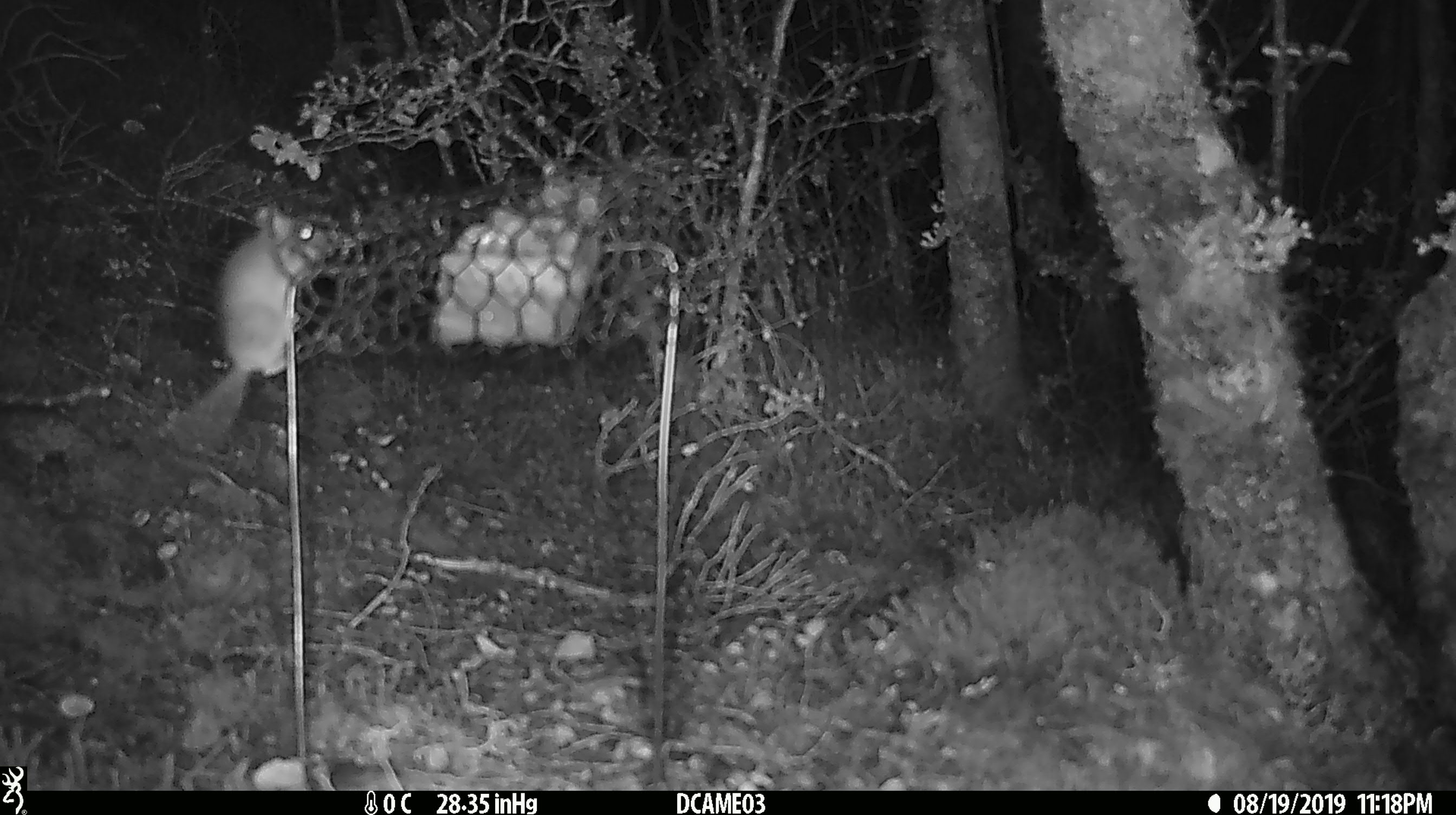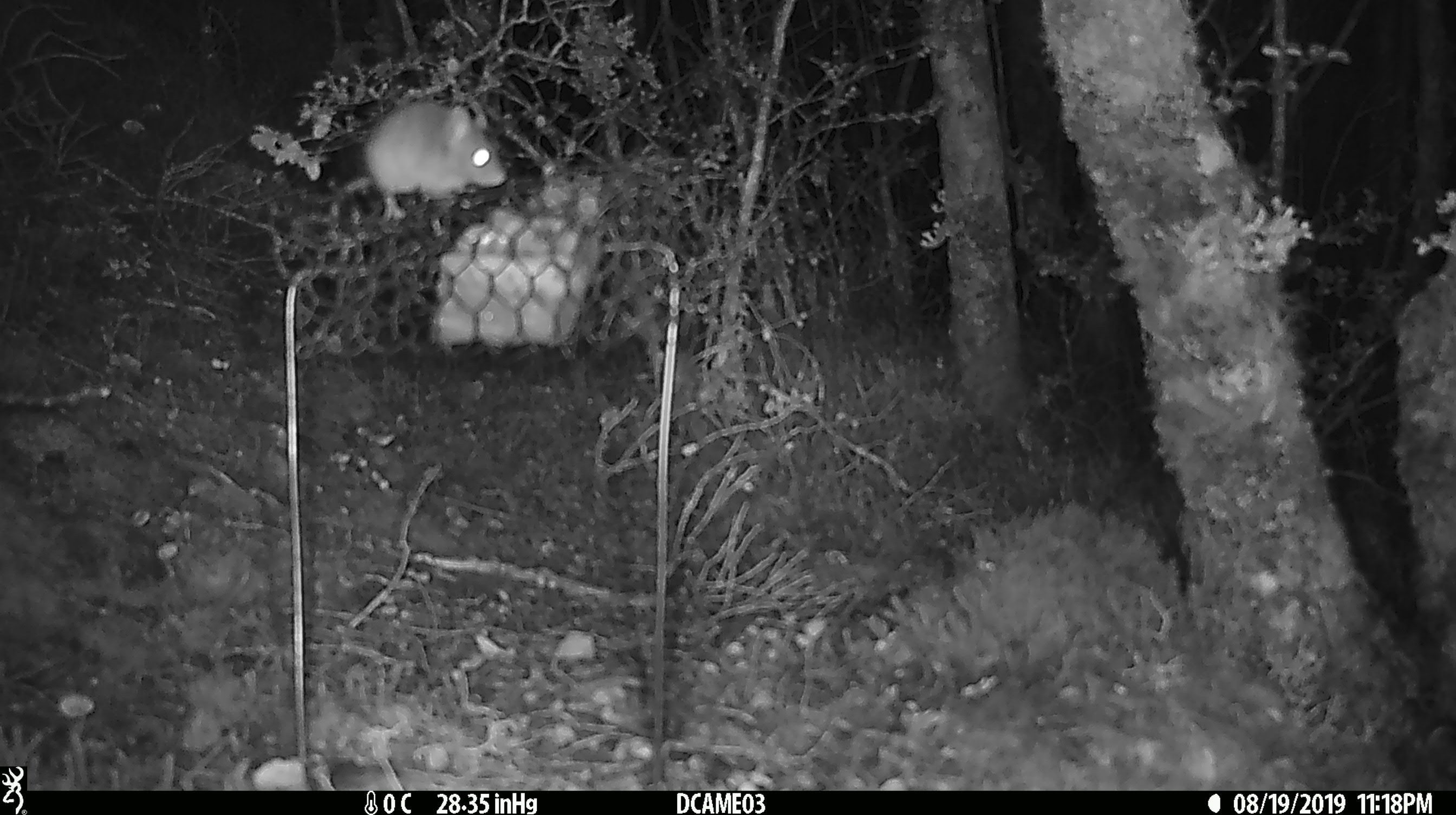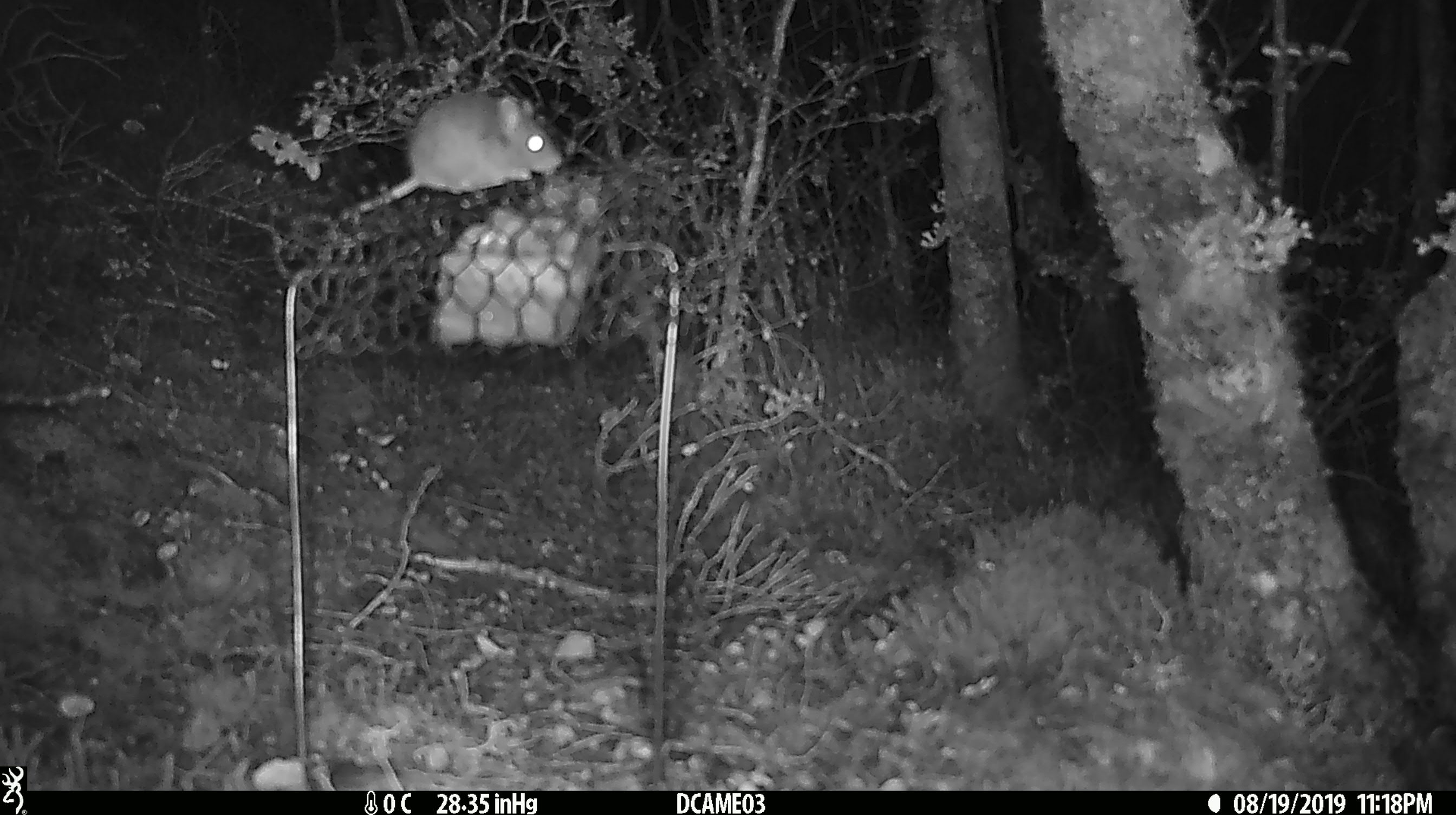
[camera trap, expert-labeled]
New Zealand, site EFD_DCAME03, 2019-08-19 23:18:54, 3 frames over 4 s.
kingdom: Animalia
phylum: Chordata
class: Mammalia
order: Rodentia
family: Muridae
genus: Mus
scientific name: Mus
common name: mouse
Mouse (Mus).